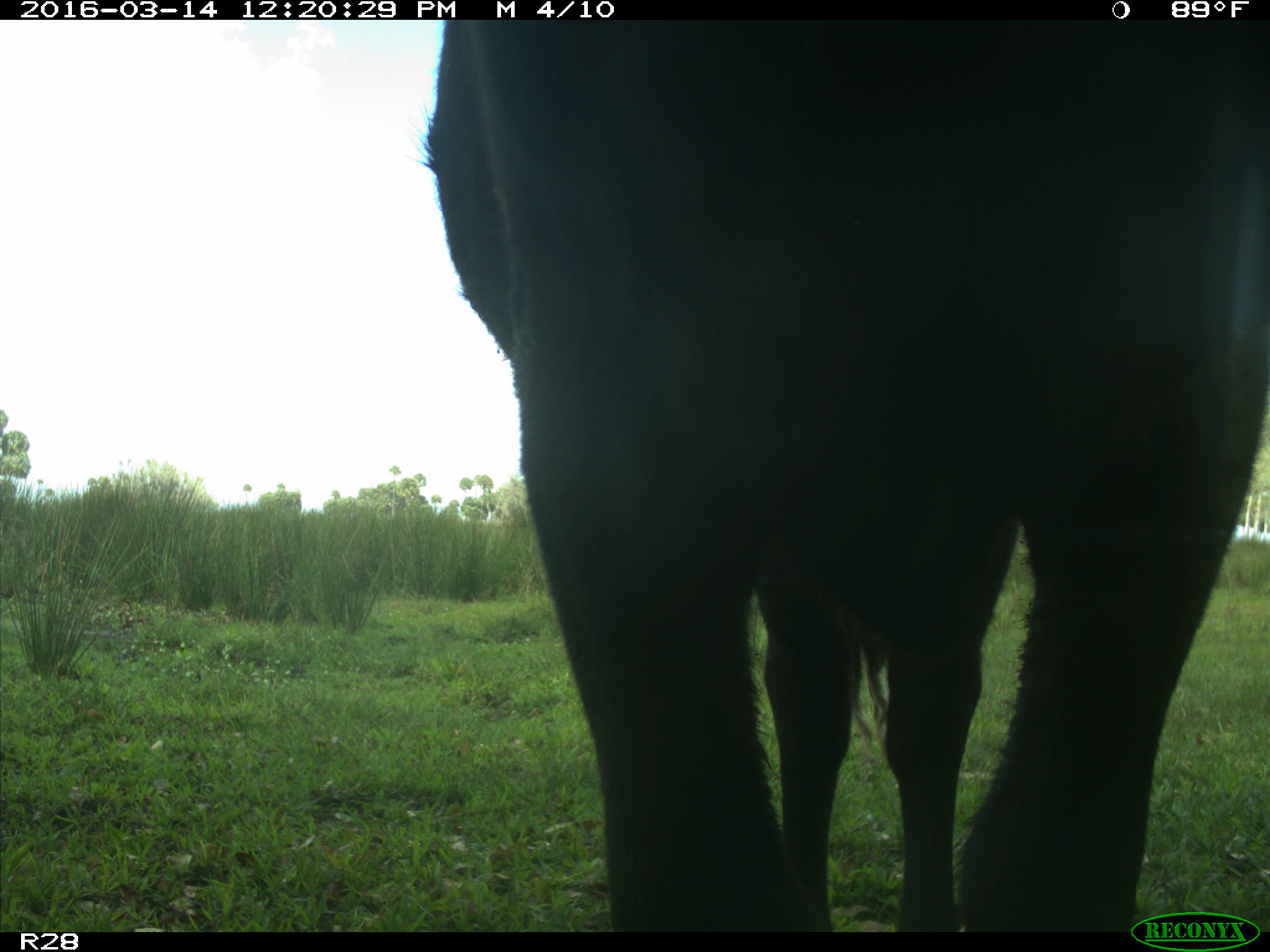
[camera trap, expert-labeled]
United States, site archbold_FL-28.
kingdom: Animalia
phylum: Chordata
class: Mammalia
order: Artiodactyla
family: Bovidae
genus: Bos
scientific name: Bos taurus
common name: domestic cow